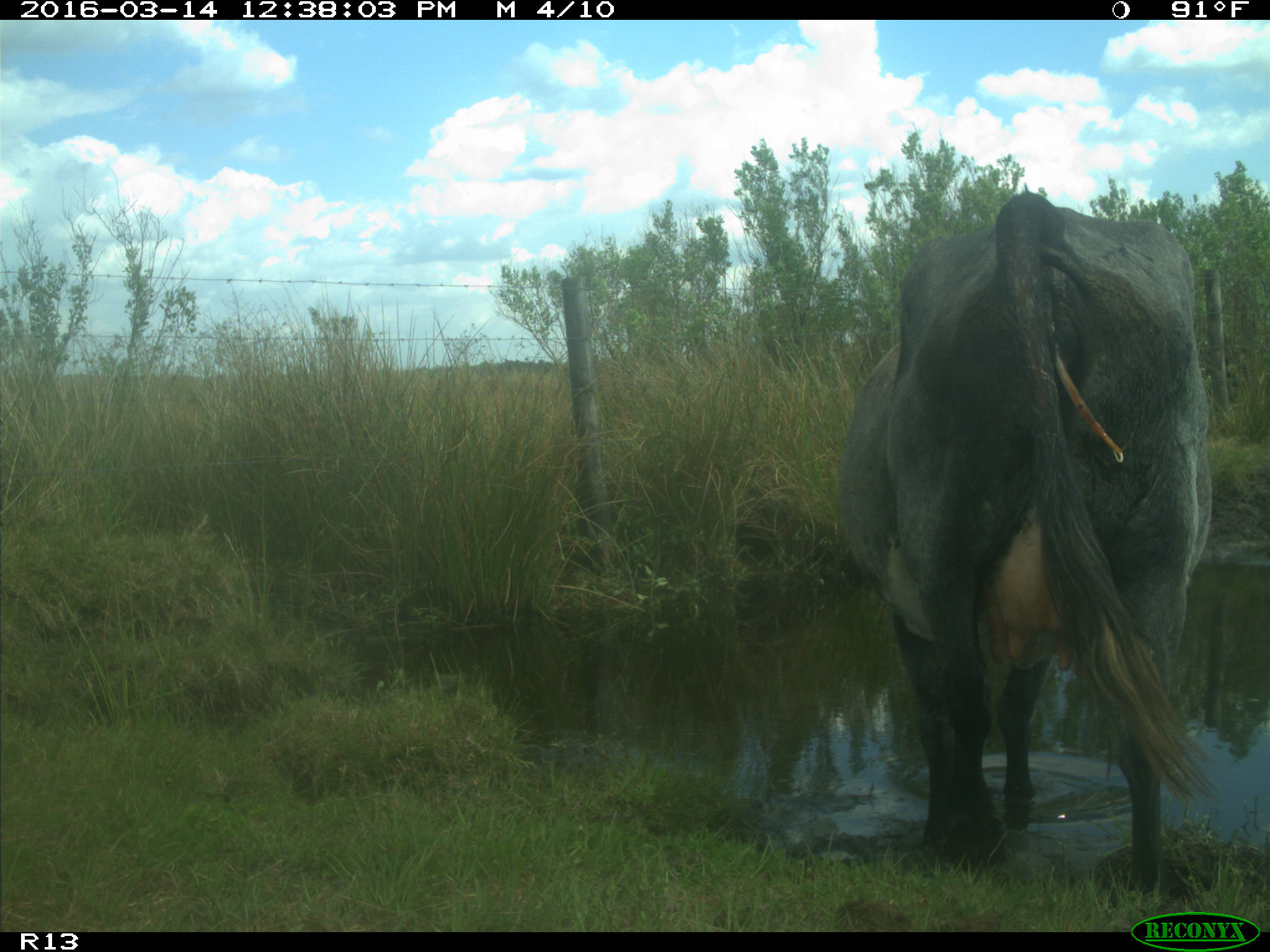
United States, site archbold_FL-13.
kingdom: Animalia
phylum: Chordata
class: Mammalia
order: Artiodactyla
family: Bovidae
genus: Bos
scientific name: Bos taurus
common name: domestic cow